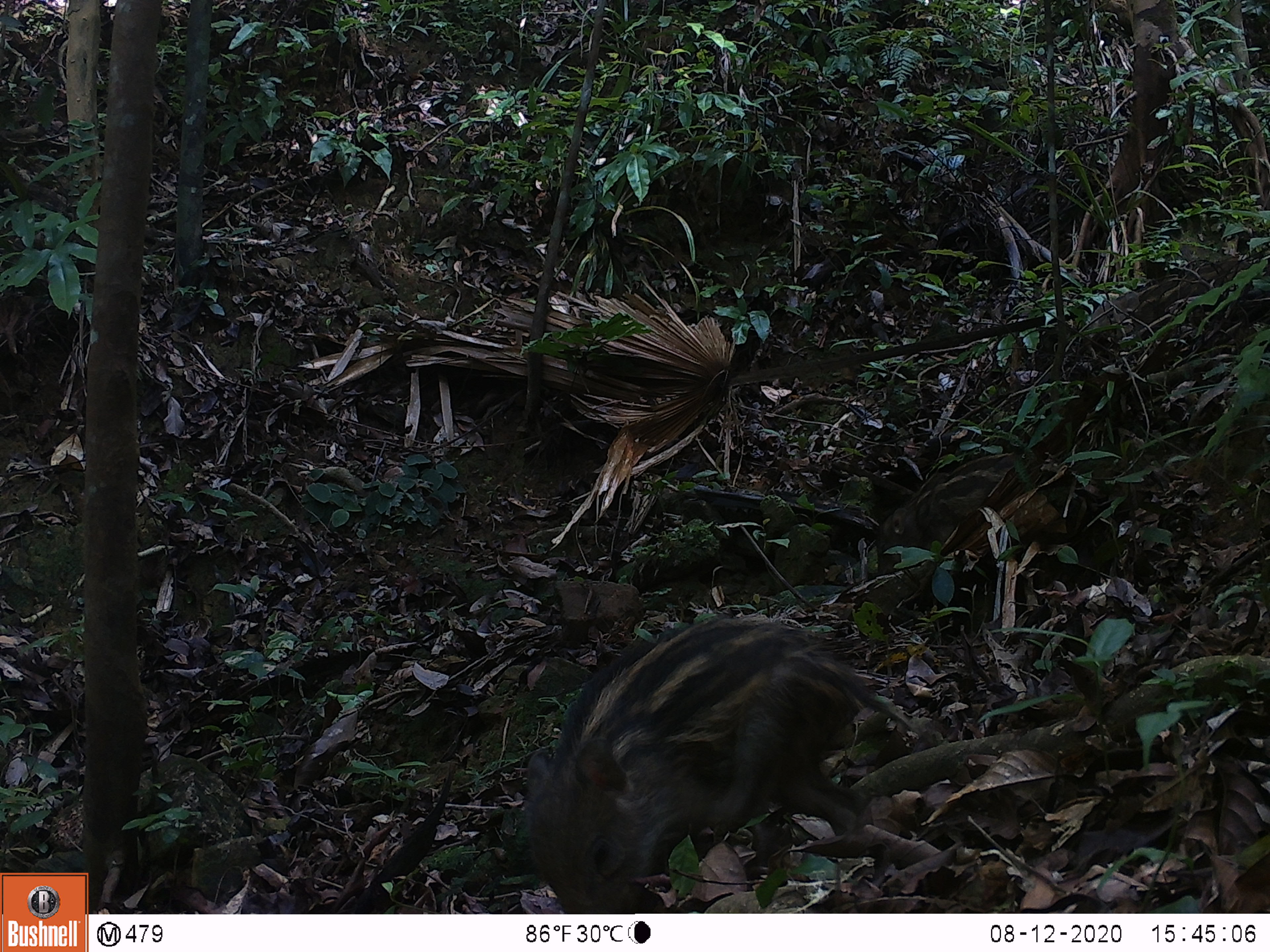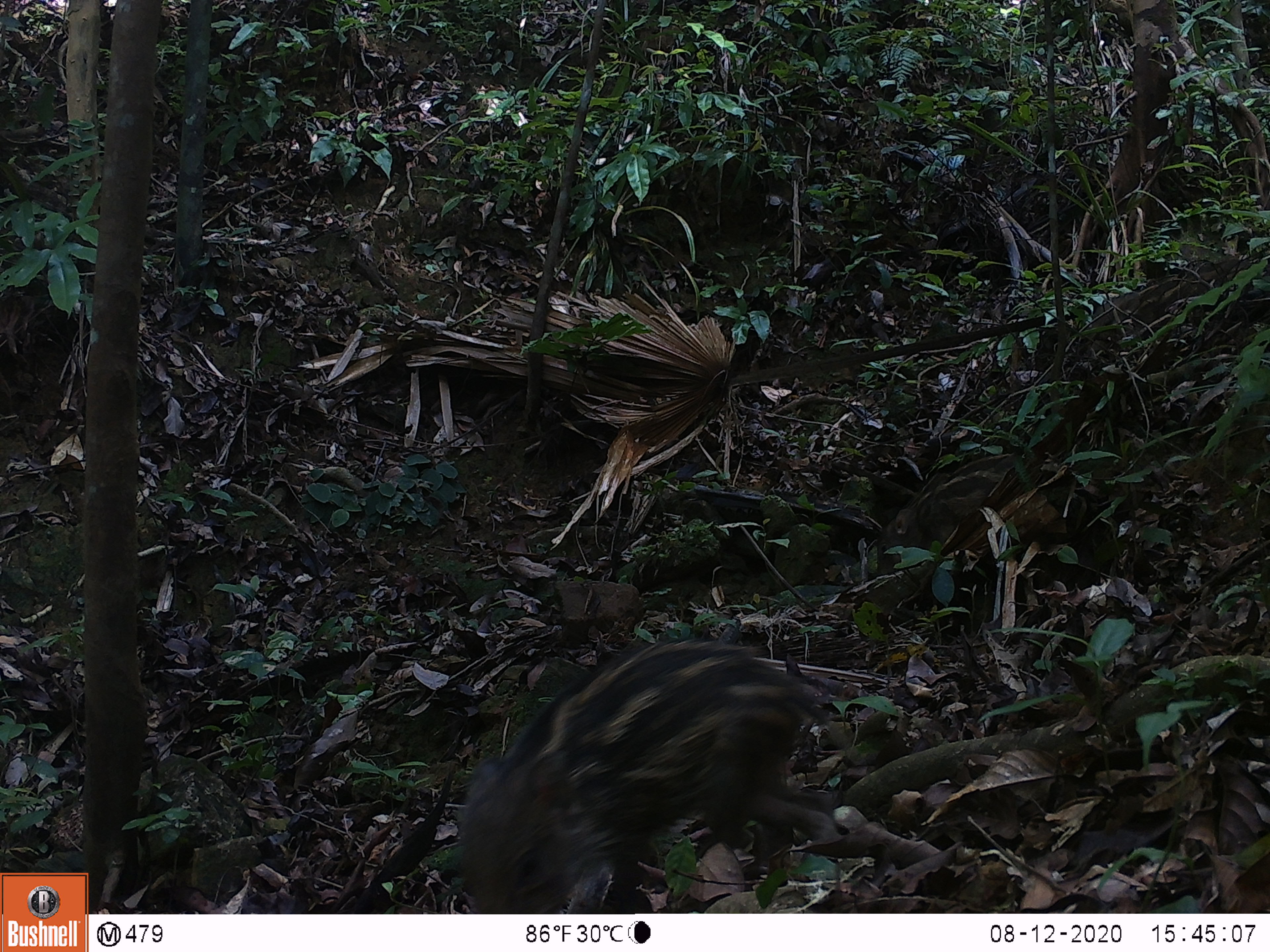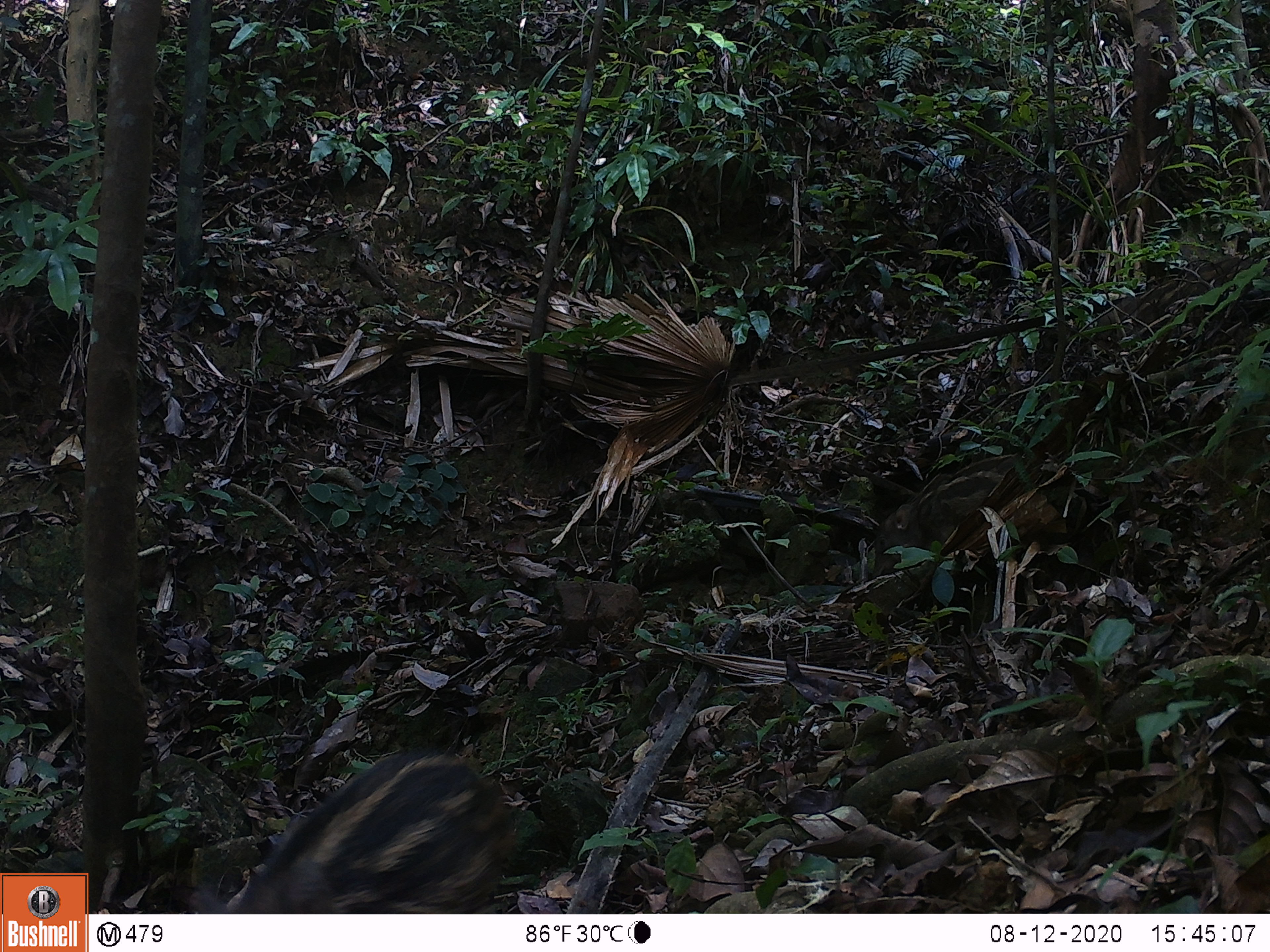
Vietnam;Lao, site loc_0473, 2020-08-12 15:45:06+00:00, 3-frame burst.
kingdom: Animalia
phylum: Chordata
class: Mammalia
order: Artiodactyla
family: Suidae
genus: Sus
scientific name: Sus scrofa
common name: eurasian wild pig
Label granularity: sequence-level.